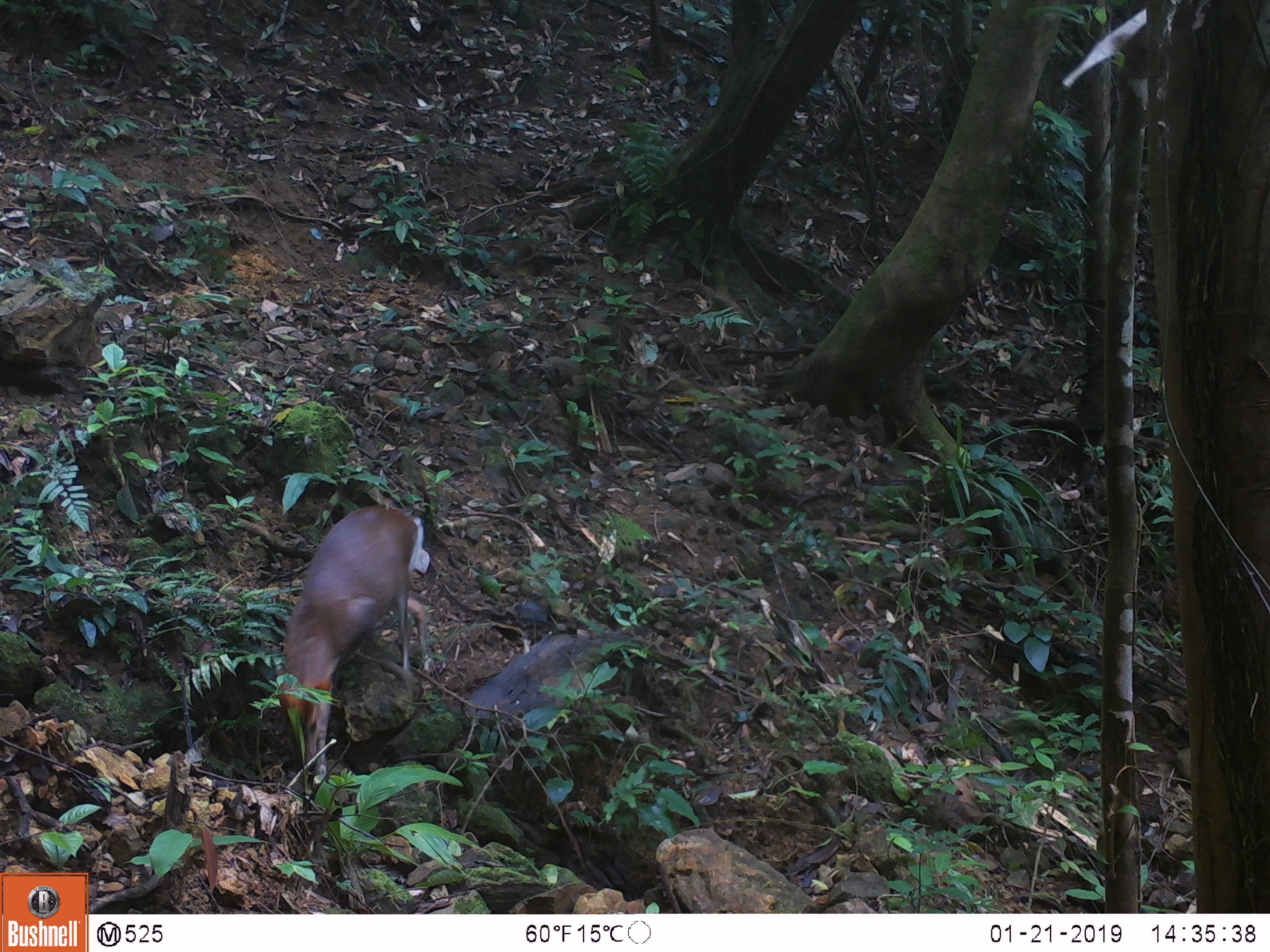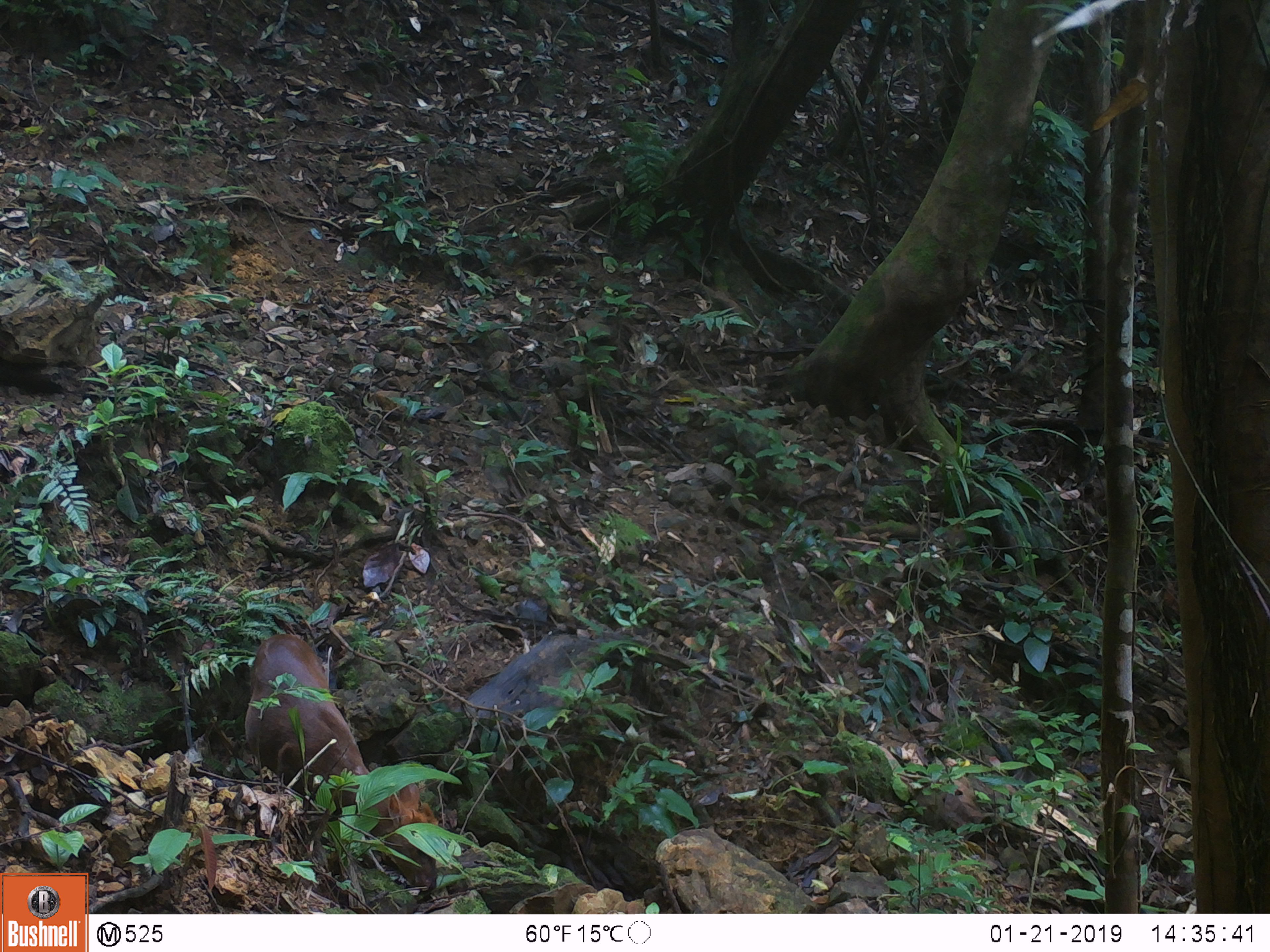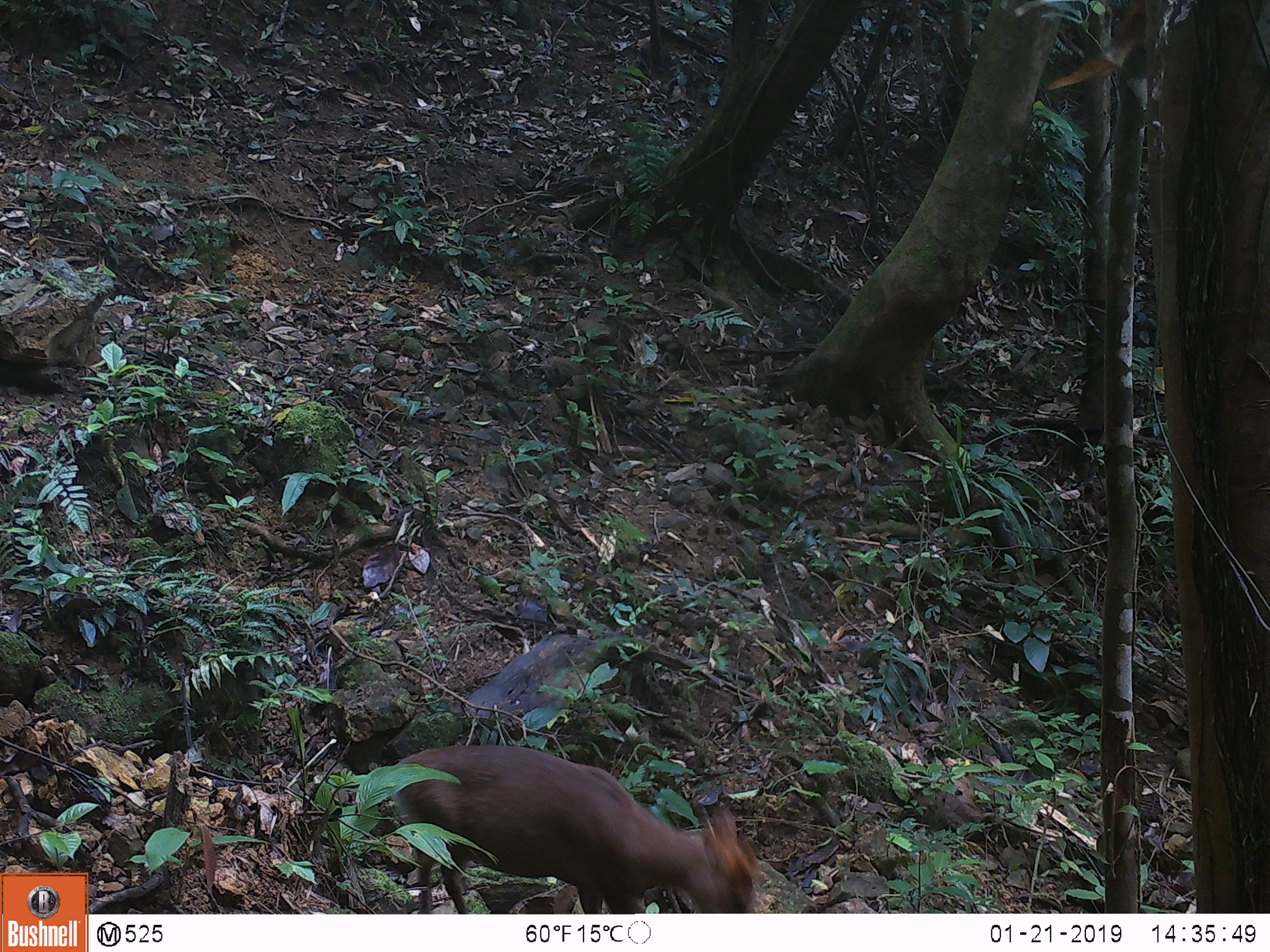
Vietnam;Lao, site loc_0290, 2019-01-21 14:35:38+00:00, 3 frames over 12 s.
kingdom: Animalia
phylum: Chordata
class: Mammalia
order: Artiodactyla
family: Cervidae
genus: Muntiacus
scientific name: Muntiacus rooseveltorum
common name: roosevelt's muntjac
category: roosevelts muntjac group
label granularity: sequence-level